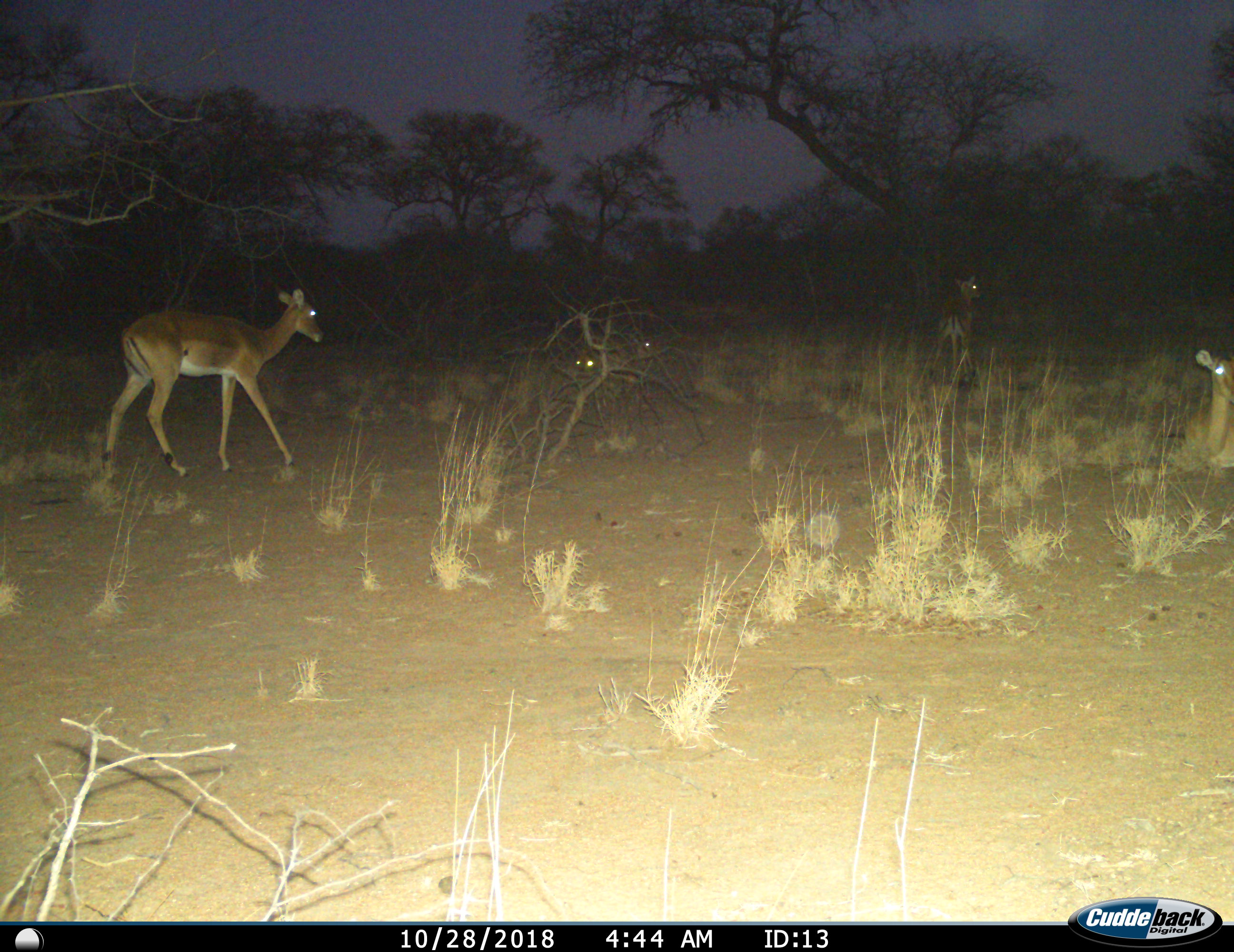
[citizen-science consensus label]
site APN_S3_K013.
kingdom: Animalia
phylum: Chordata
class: Mammalia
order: Artiodactyla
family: Bovidae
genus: Aepyceros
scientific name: Aepyceros melampus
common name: impala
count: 5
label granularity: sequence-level